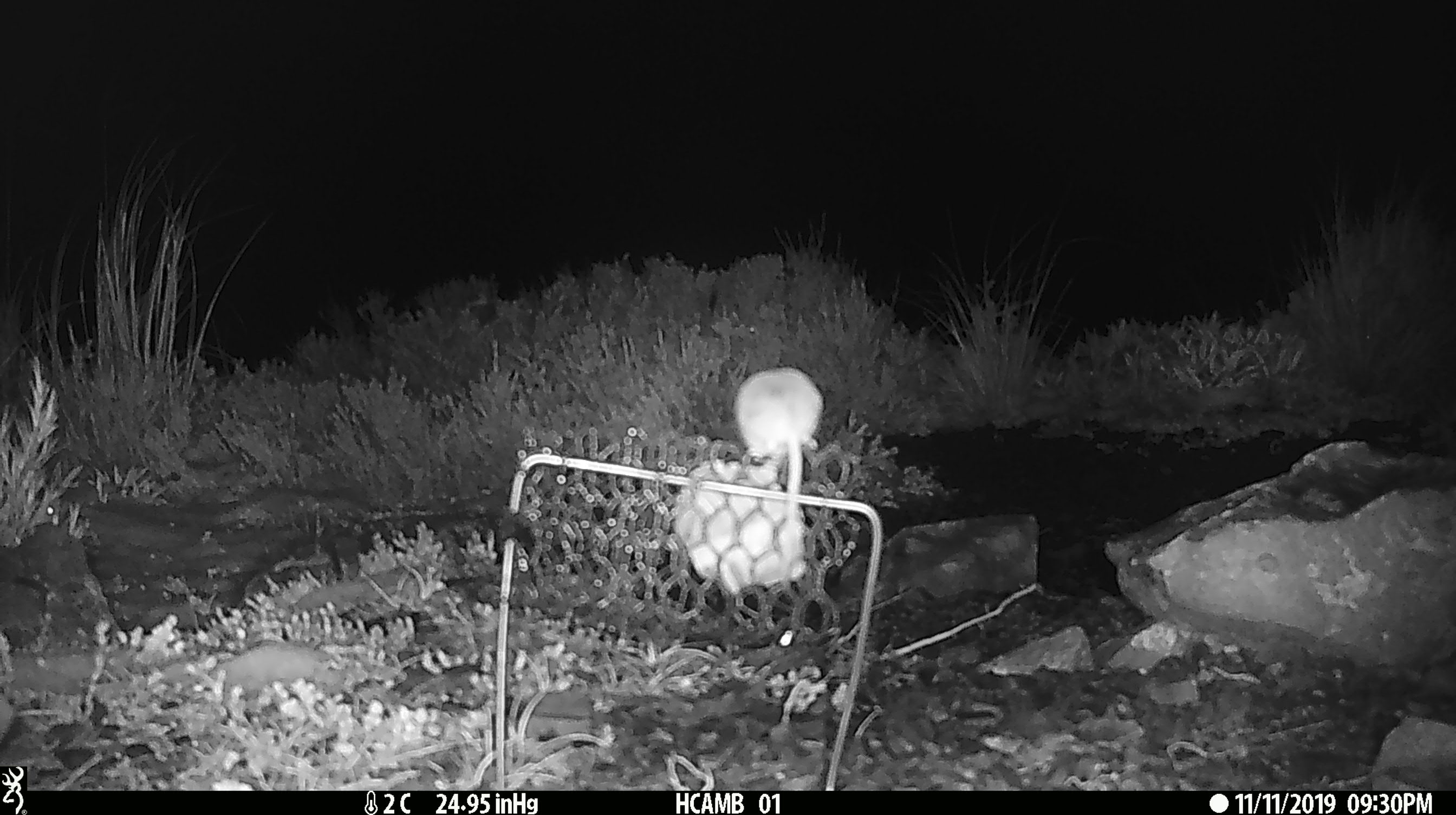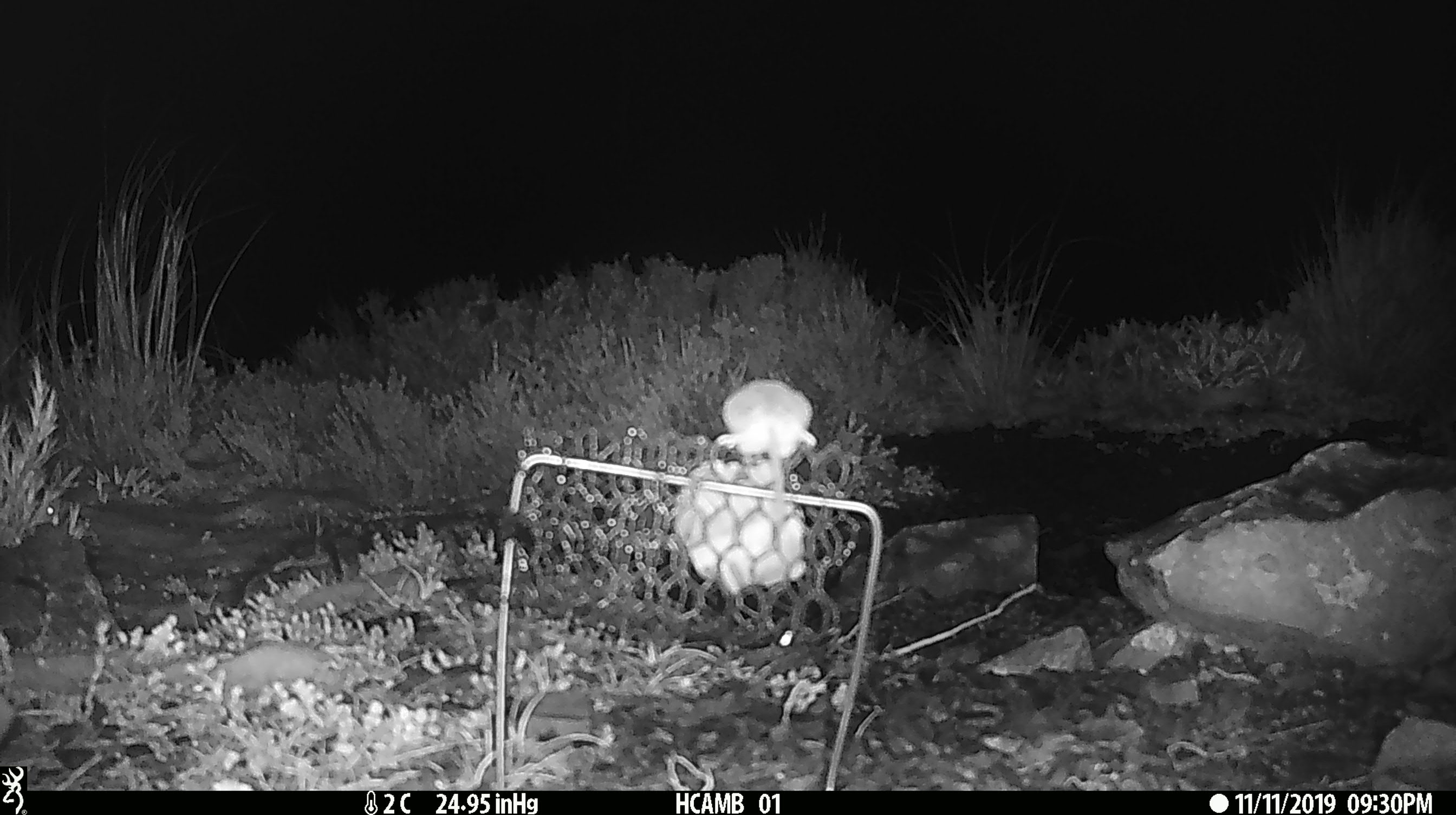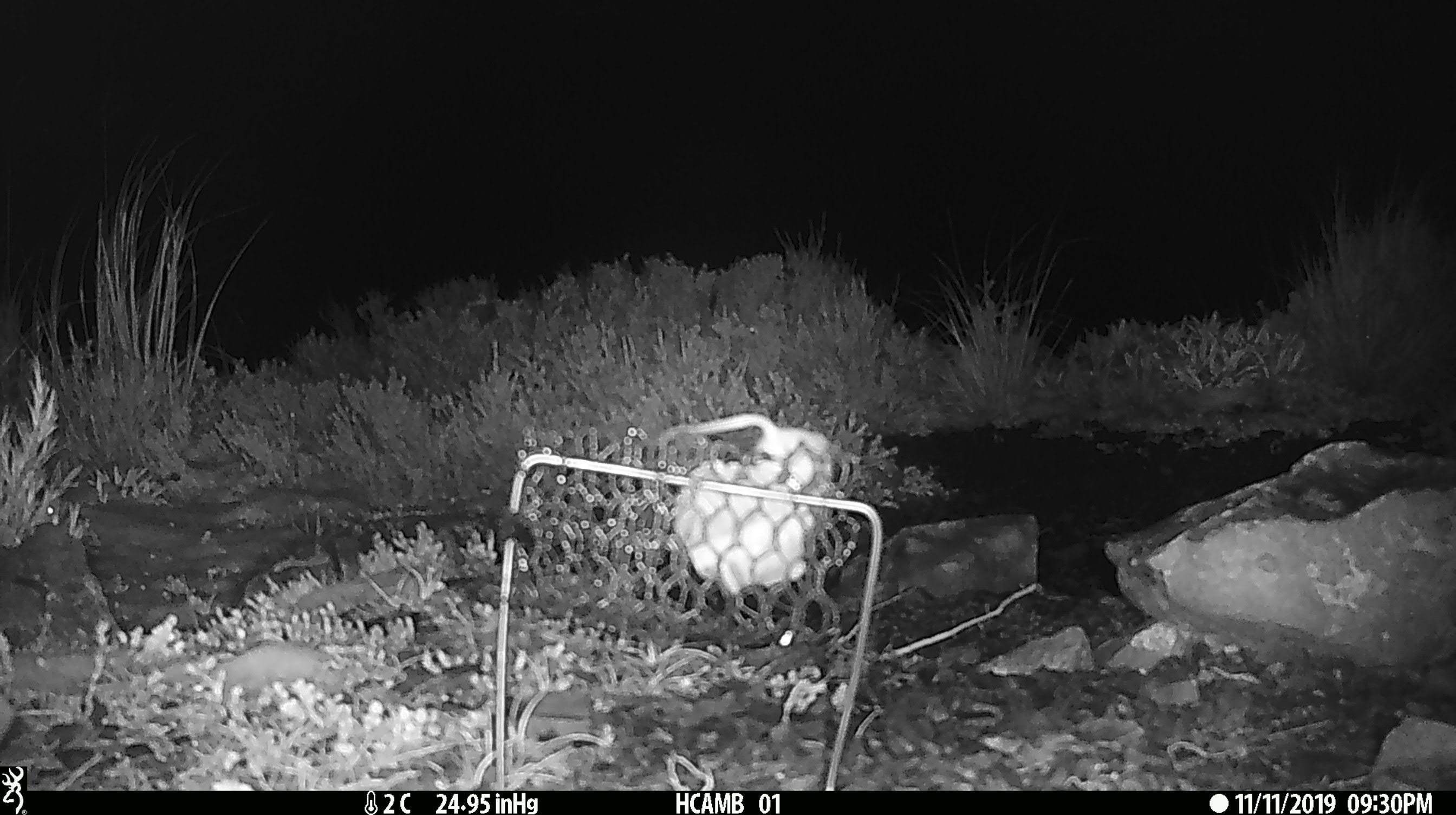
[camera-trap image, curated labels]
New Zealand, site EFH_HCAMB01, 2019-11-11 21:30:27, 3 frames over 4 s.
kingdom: Animalia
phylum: Chordata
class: Mammalia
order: Rodentia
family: Muridae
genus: Mus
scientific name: Mus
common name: mouse